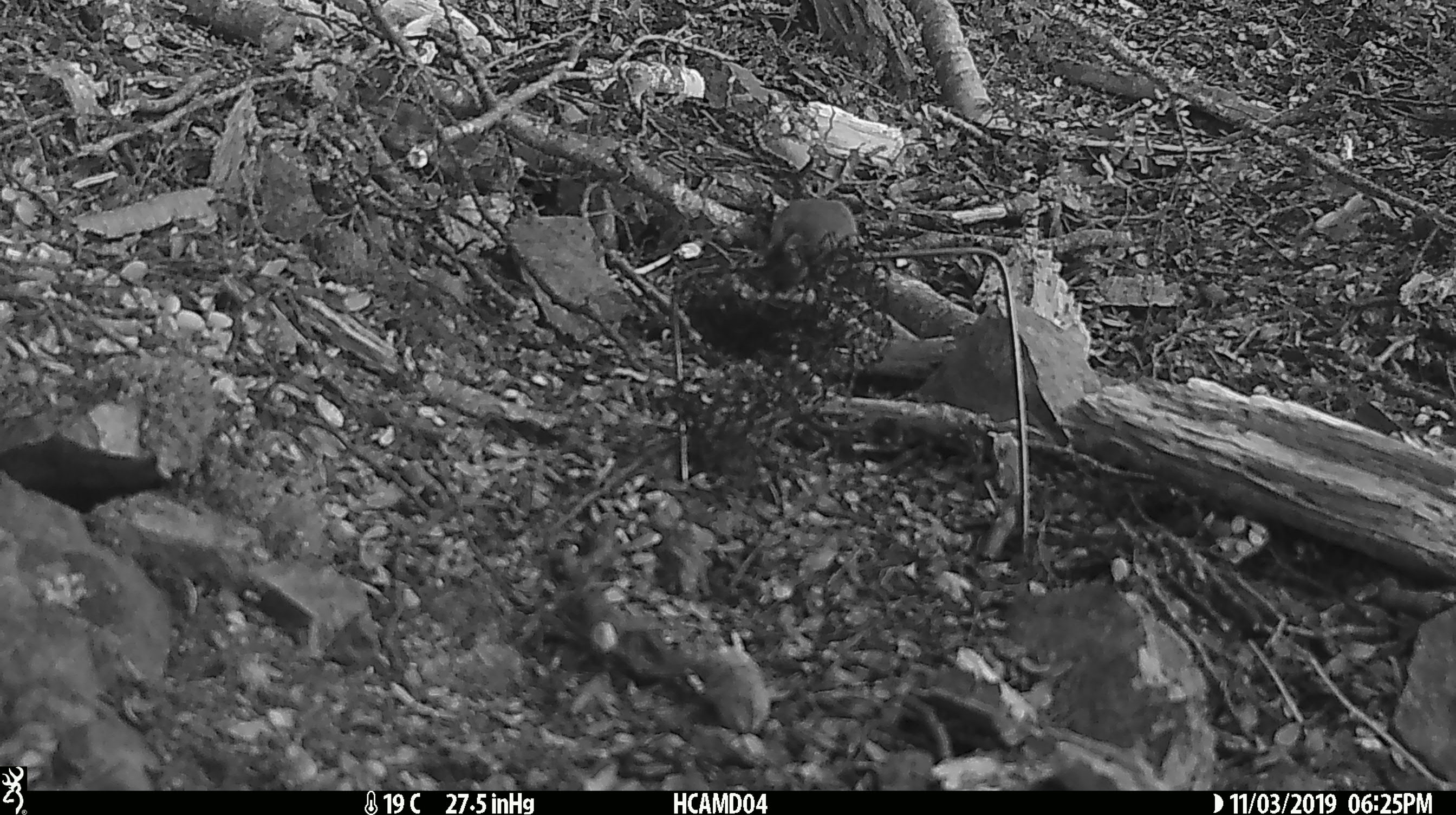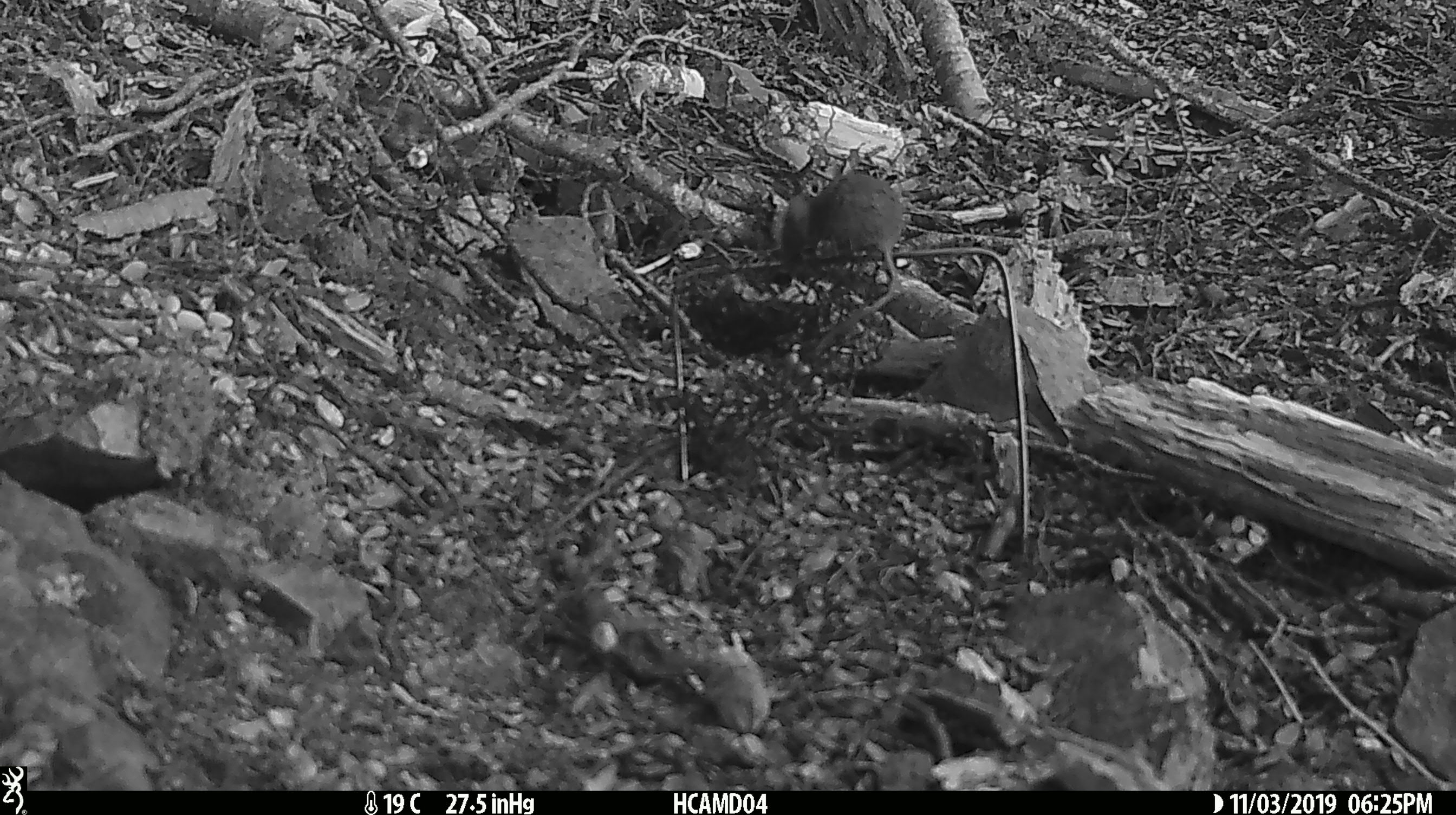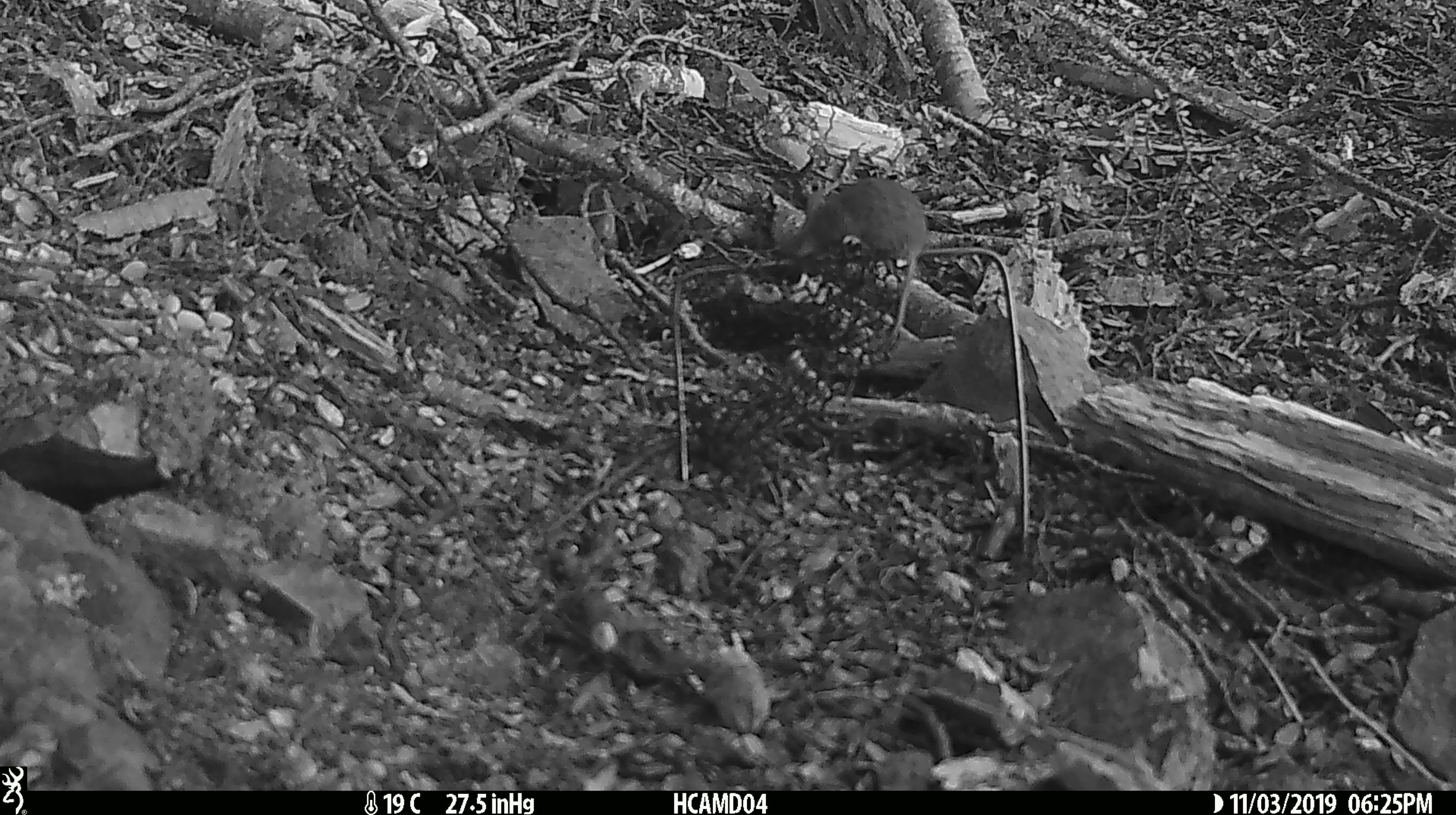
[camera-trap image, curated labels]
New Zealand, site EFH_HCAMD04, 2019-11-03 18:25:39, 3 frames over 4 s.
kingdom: Animalia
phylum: Chordata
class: Mammalia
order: Rodentia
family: Muridae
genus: Mus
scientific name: Mus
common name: mouse